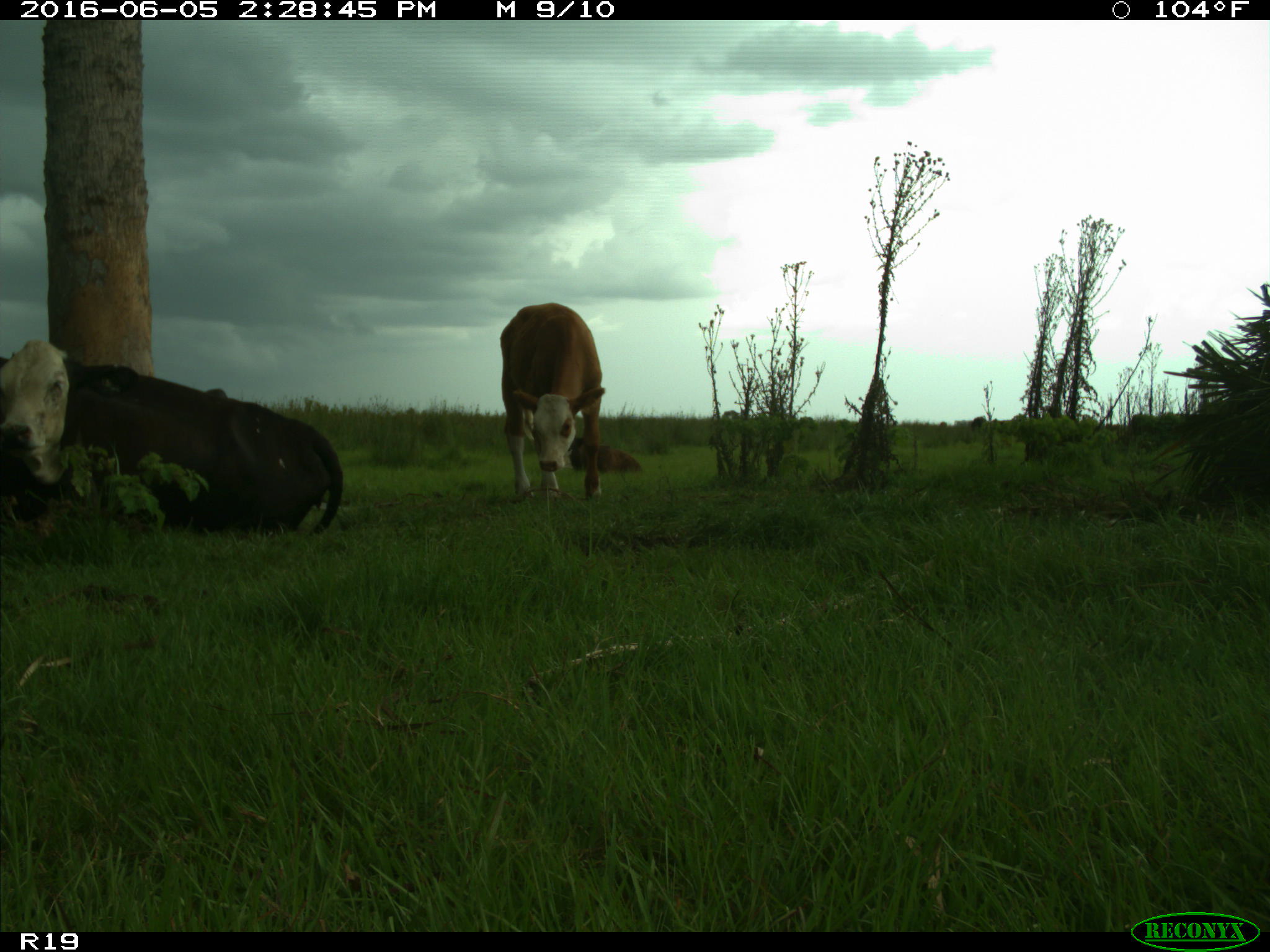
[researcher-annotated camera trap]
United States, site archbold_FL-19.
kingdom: Animalia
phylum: Chordata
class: Mammalia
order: Artiodactyla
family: Bovidae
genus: Bos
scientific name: Bos taurus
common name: domestic cow